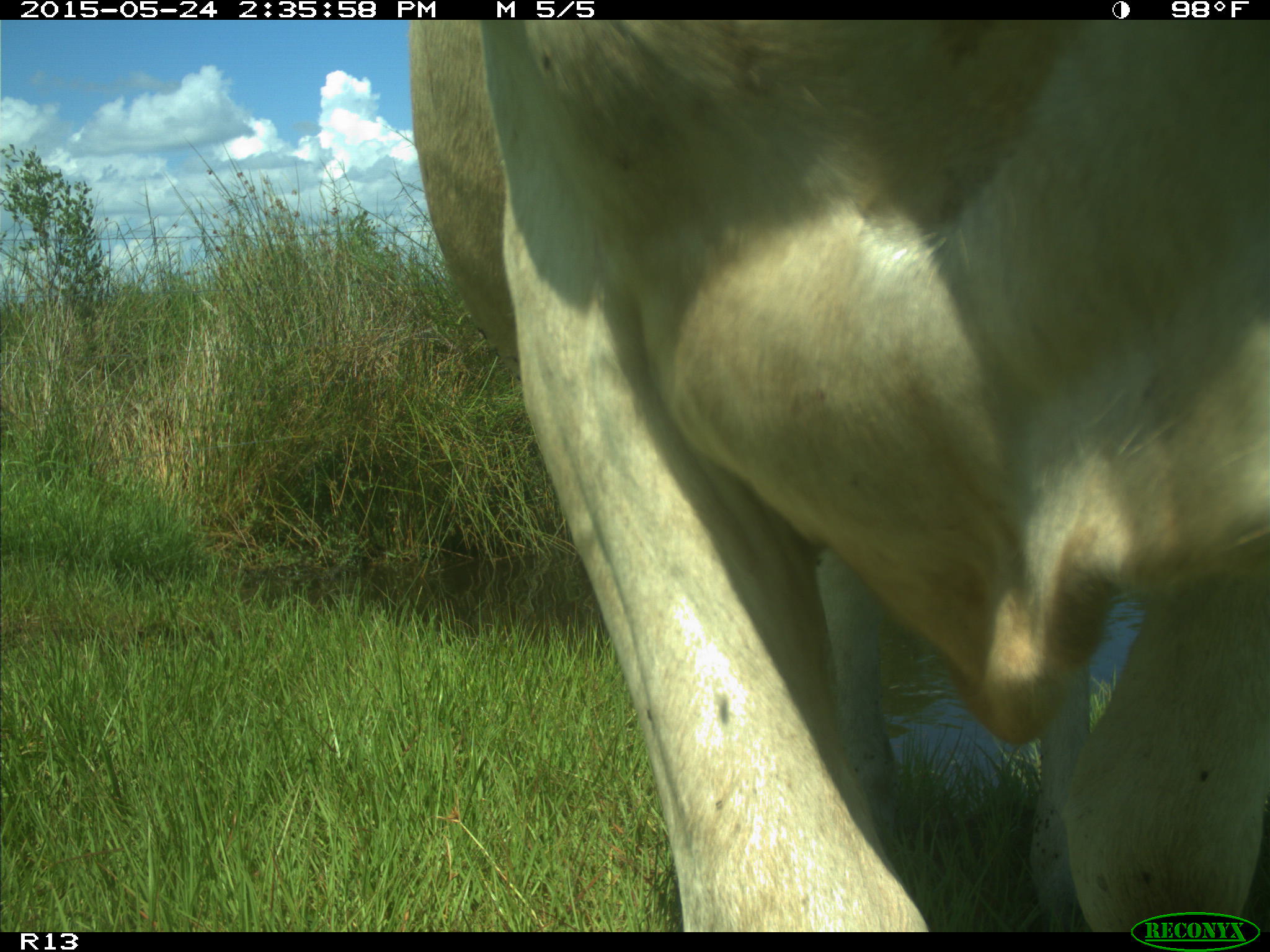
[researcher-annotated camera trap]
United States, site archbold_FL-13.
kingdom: Animalia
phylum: Chordata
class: Mammalia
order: Artiodactyla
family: Bovidae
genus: Bos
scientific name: Bos taurus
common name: domestic cow